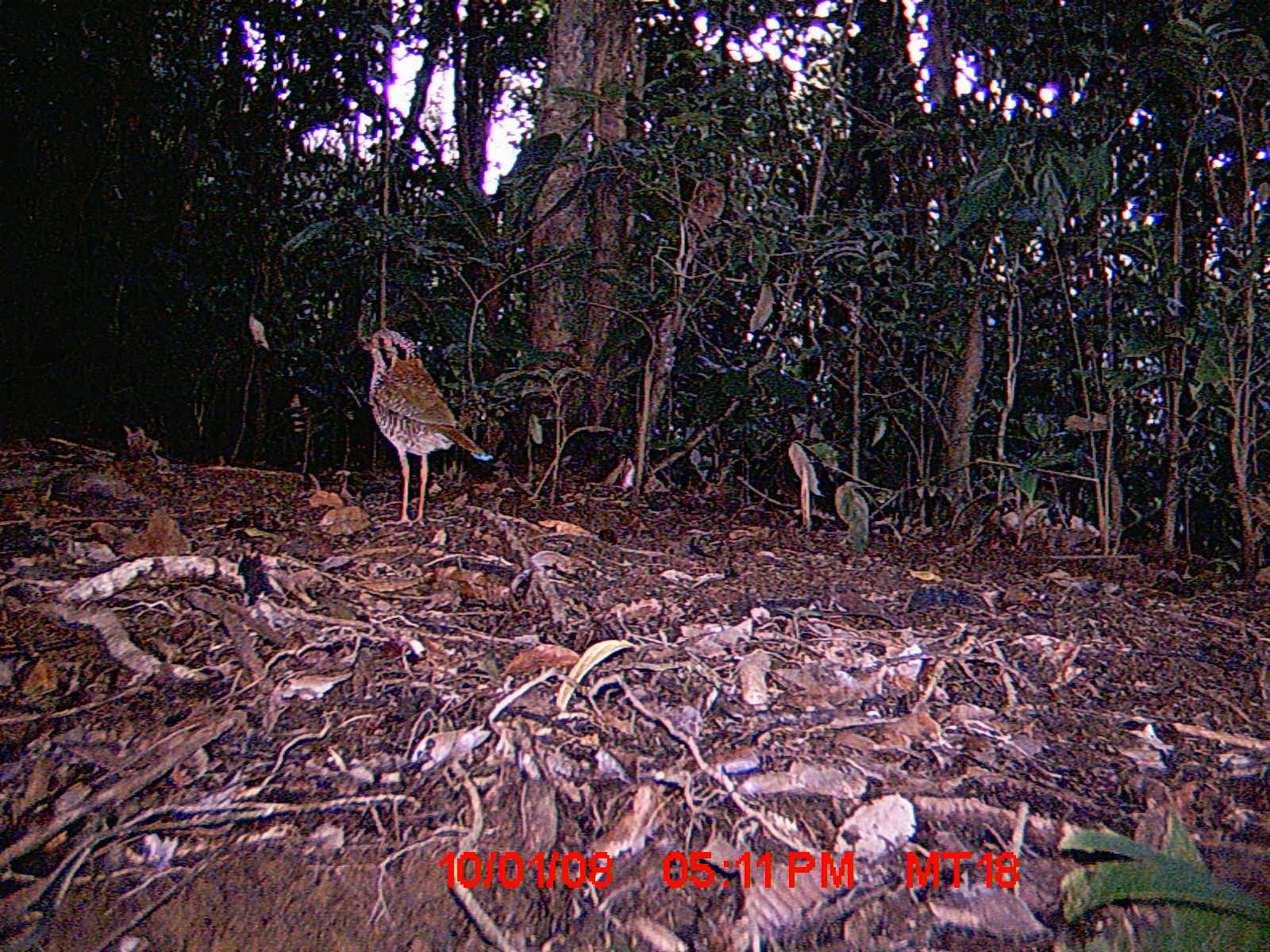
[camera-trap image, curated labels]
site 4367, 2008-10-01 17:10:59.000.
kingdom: Animalia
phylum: Chordata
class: Aves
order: Coraciiformes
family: Brachypteraciidae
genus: Brachypteracias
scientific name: Brachypteracias squamiger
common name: scaly ground-roller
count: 1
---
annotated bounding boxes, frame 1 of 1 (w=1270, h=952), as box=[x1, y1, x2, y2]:
brachypteracias squamiger: box=[357, 328, 495, 526]